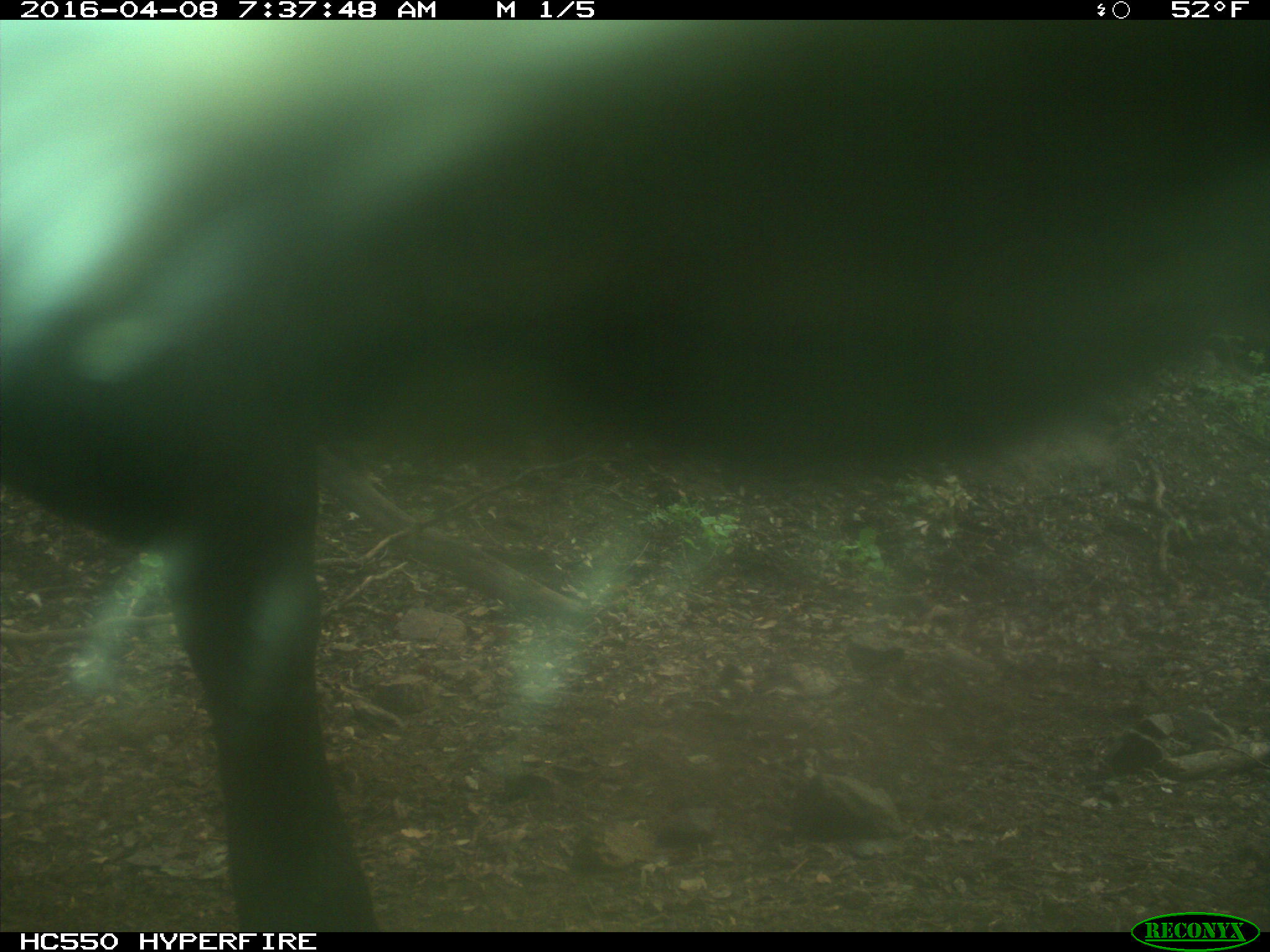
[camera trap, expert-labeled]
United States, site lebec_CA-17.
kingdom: Animalia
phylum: Chordata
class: Mammalia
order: Artiodactyla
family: Bovidae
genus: Bos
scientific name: Bos taurus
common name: domestic cow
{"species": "Bos taurus (domestic cow)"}